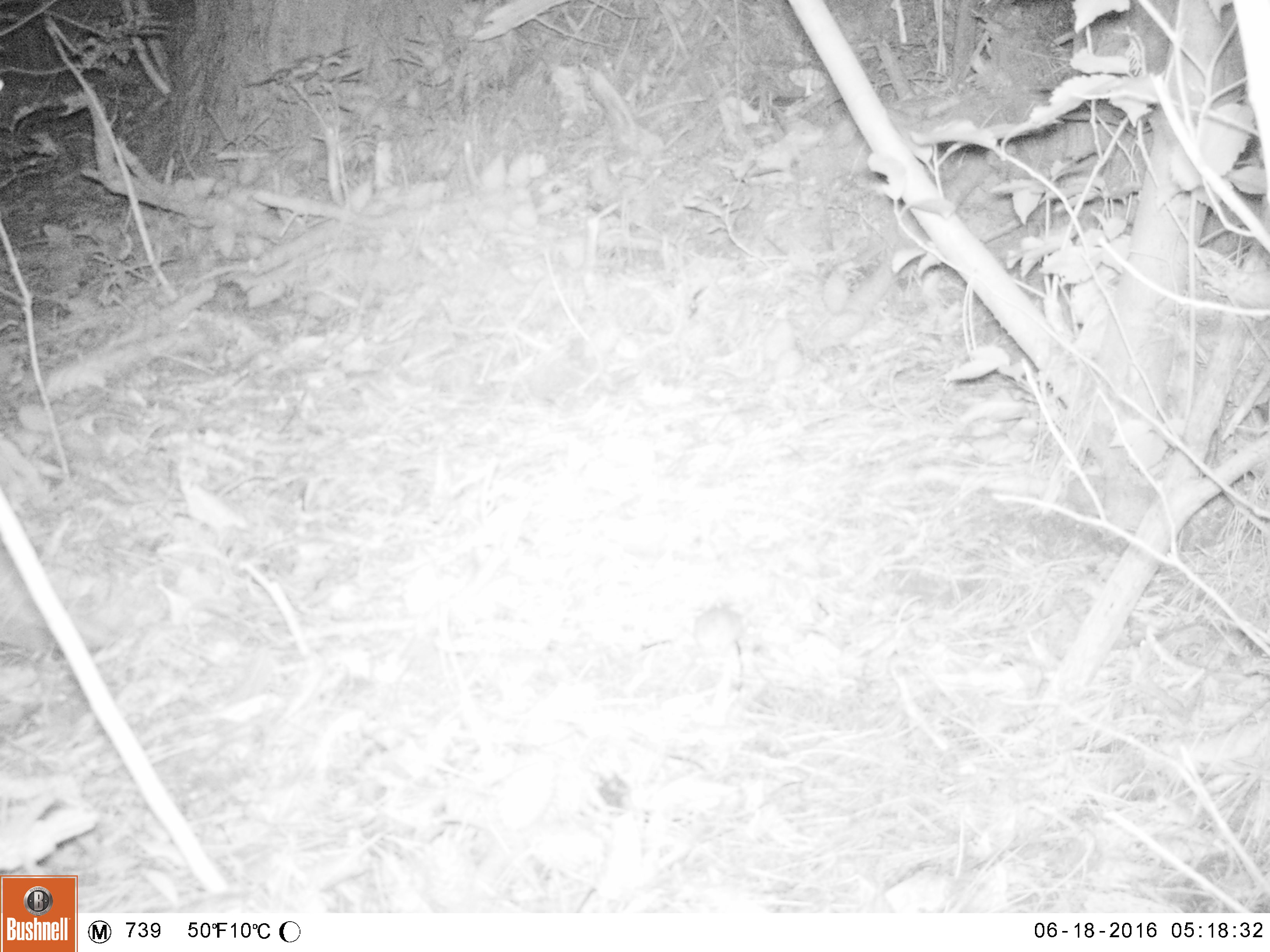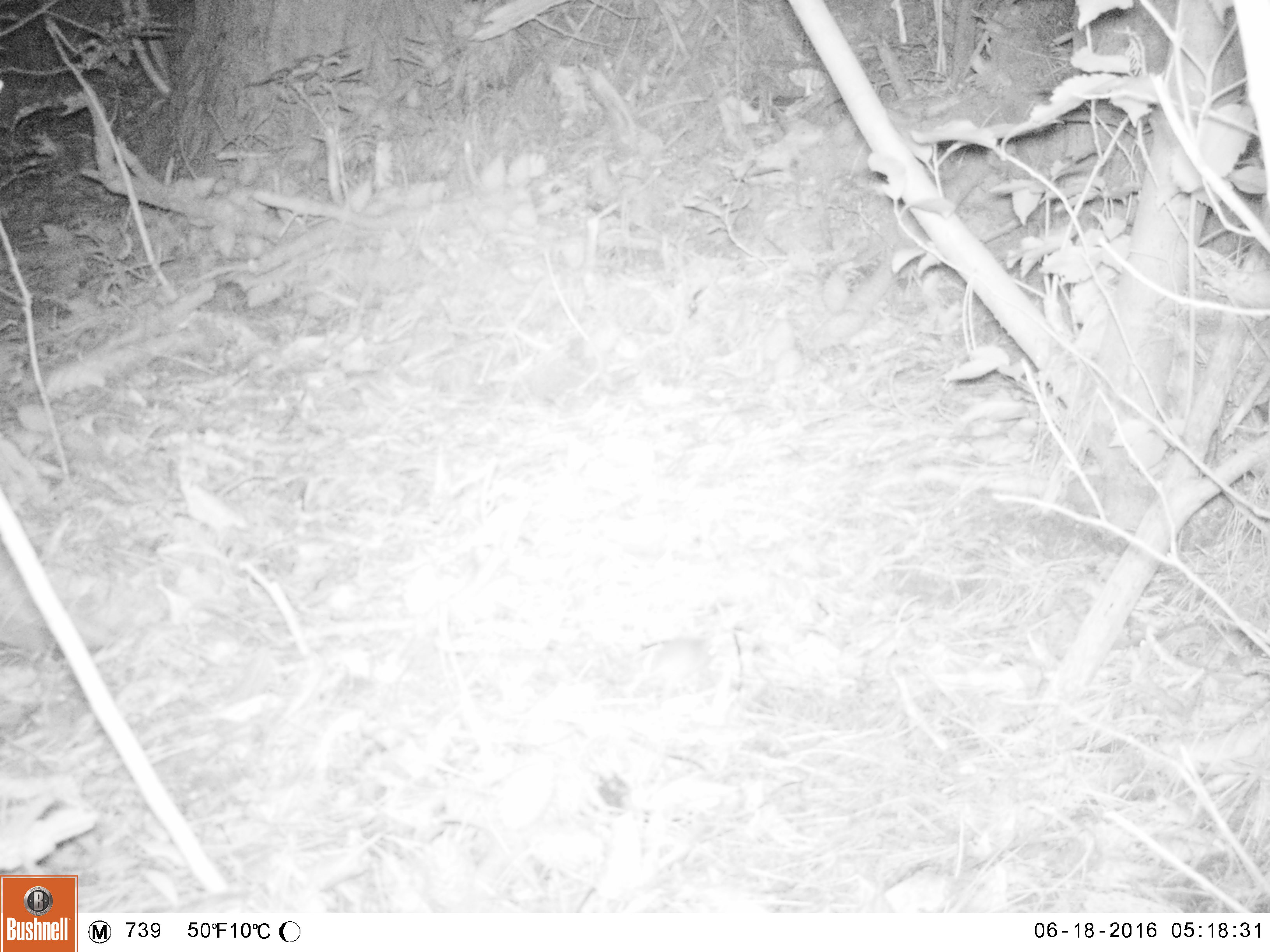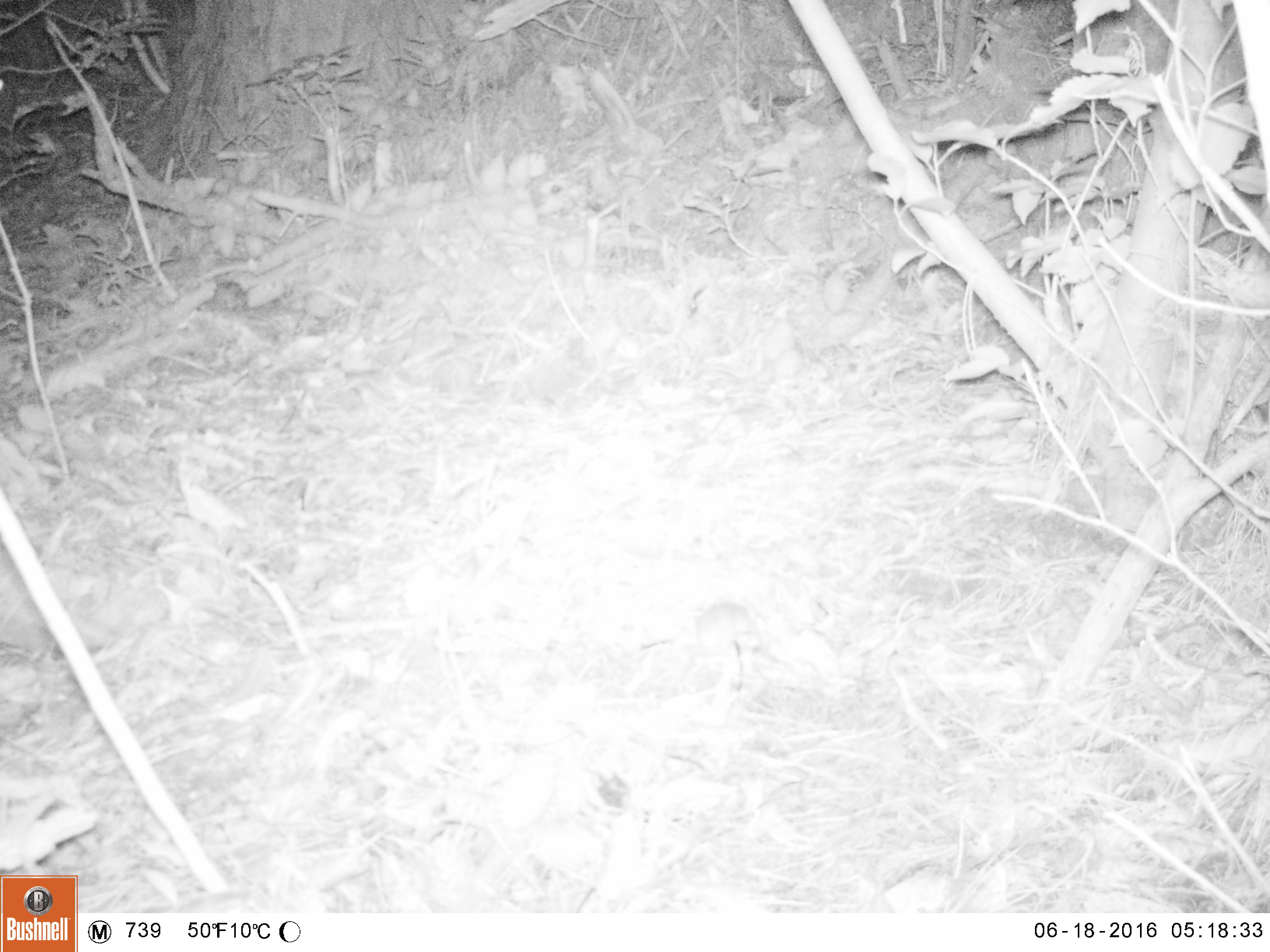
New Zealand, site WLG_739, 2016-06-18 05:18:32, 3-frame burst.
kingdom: Animalia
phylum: Chordata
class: Mammalia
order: Rodentia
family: Muridae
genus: Mus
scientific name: Mus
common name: mouse